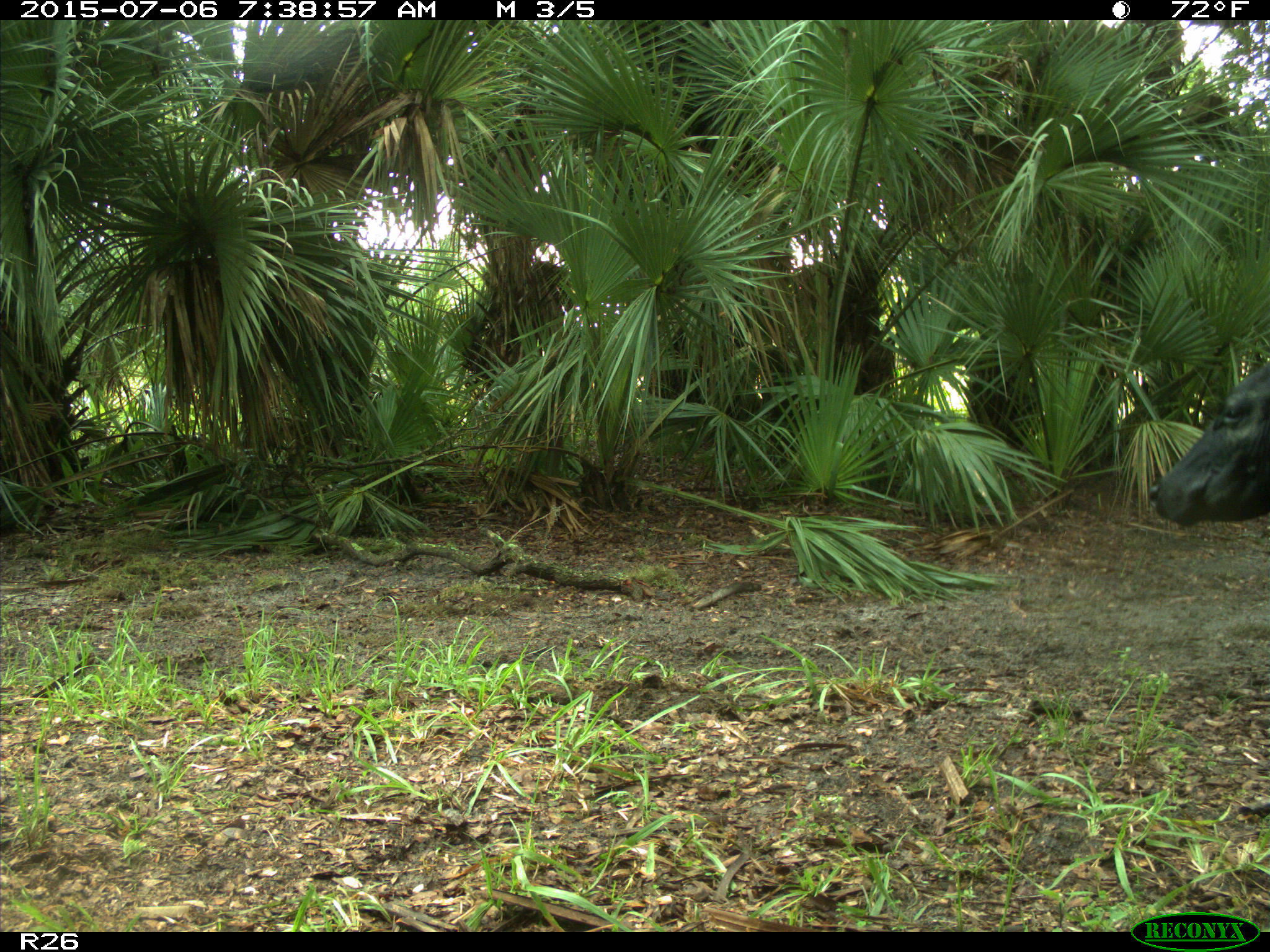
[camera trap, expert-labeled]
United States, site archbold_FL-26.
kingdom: Animalia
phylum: Chordata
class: Mammalia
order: Artiodactyla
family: Bovidae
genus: Bos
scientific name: Bos taurus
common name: domestic cow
Bos taurus (domestic cow).